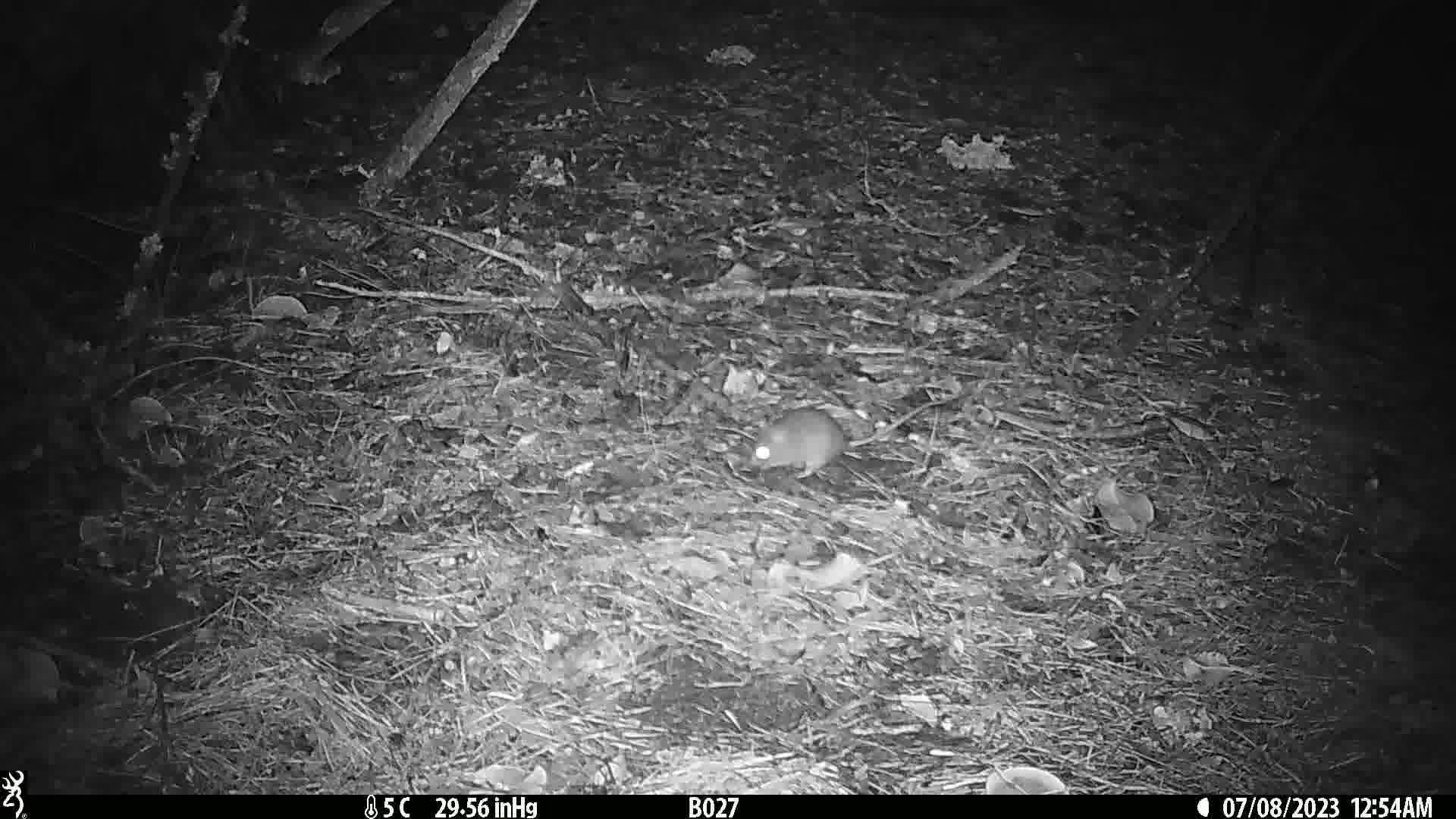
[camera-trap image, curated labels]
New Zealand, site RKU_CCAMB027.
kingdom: Animalia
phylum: Chordata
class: Mammalia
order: Rodentia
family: Muridae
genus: Rattus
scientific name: Rattus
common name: rat